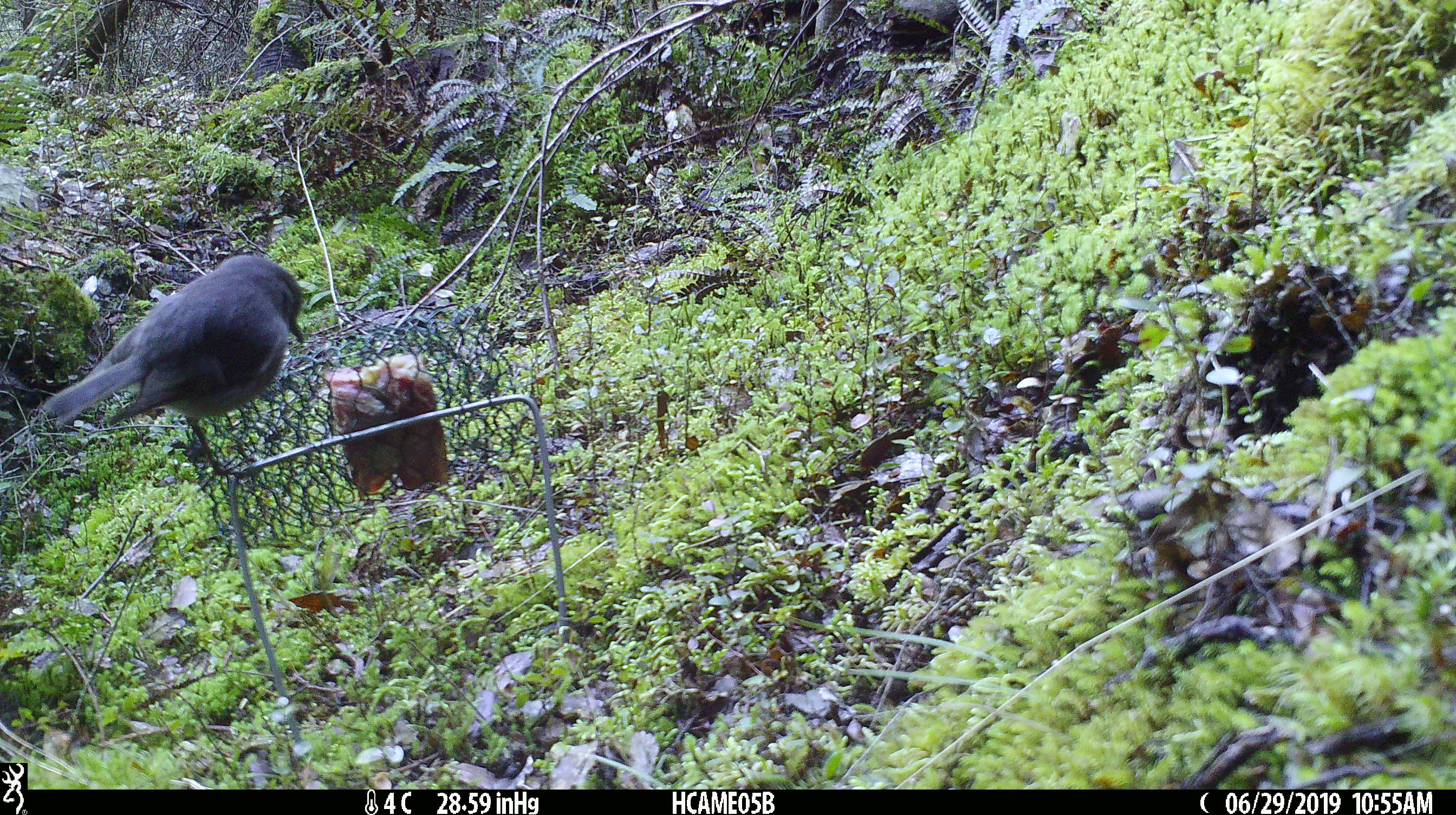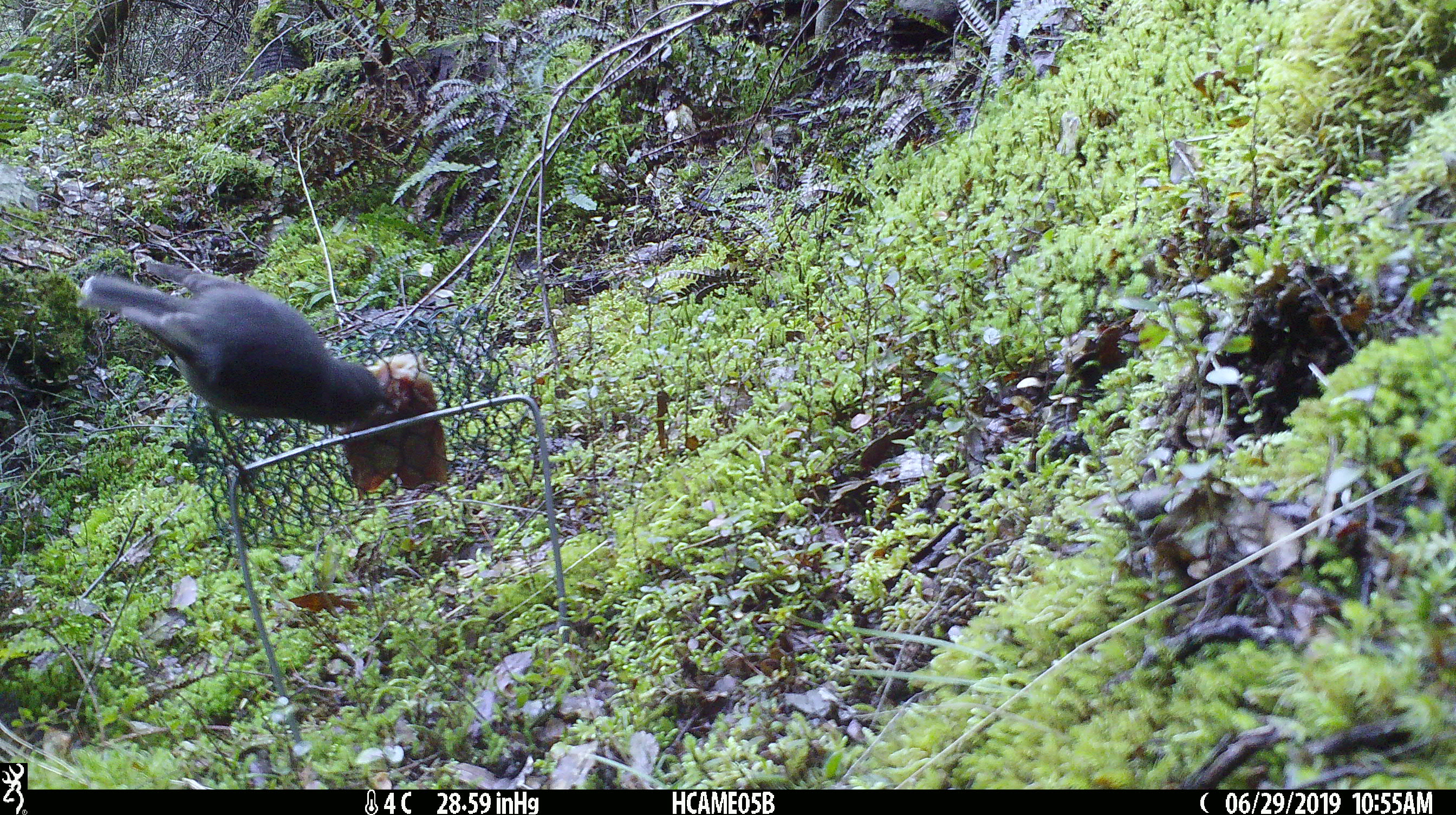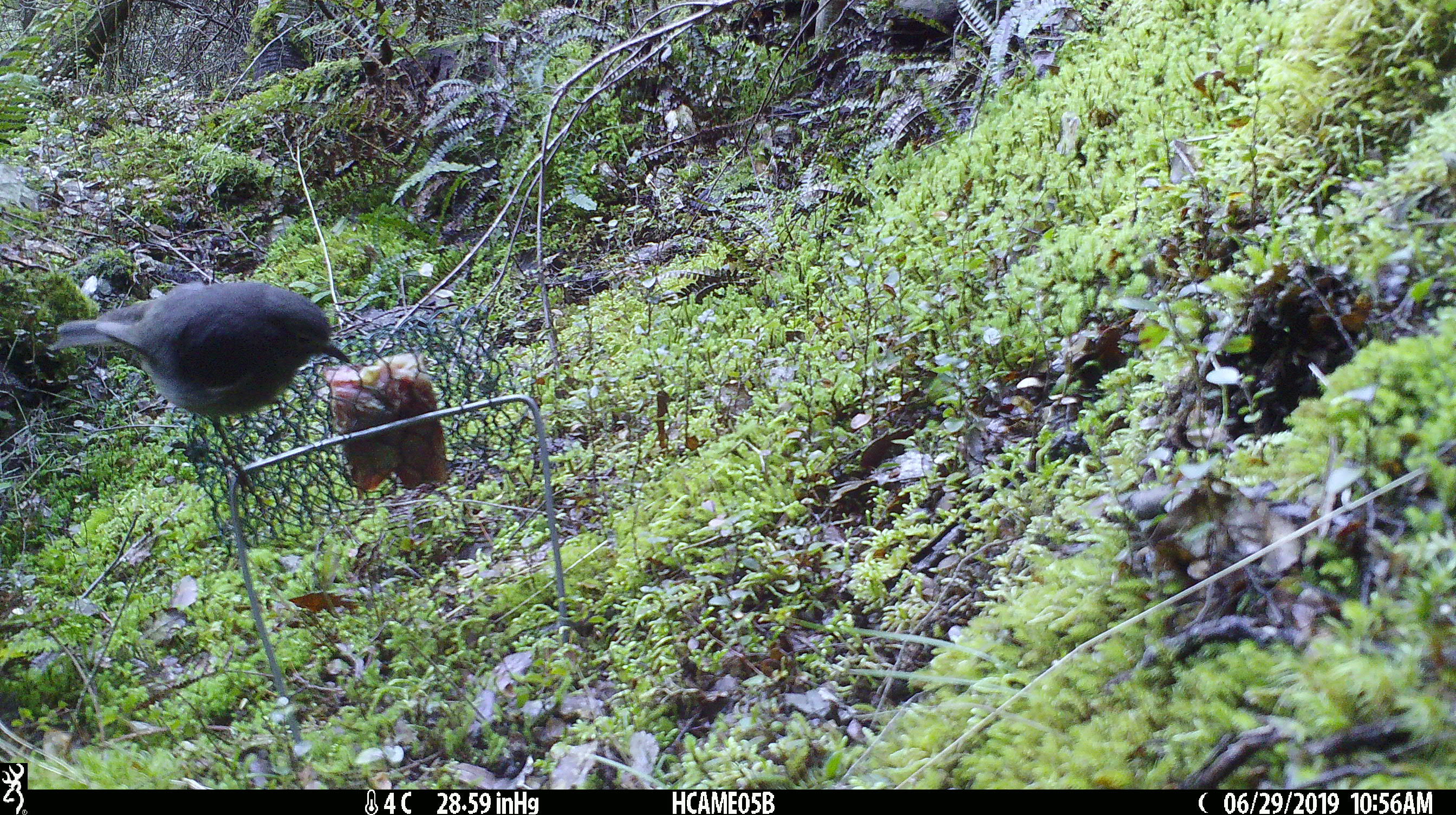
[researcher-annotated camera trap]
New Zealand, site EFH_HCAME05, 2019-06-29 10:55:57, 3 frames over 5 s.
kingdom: Animalia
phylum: Chordata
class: Aves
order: Passeriformes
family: Petroicidae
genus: Petroica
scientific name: Petroica australis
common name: new zealand robin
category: robin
Robin (new zealand robin) (Petroica australis).